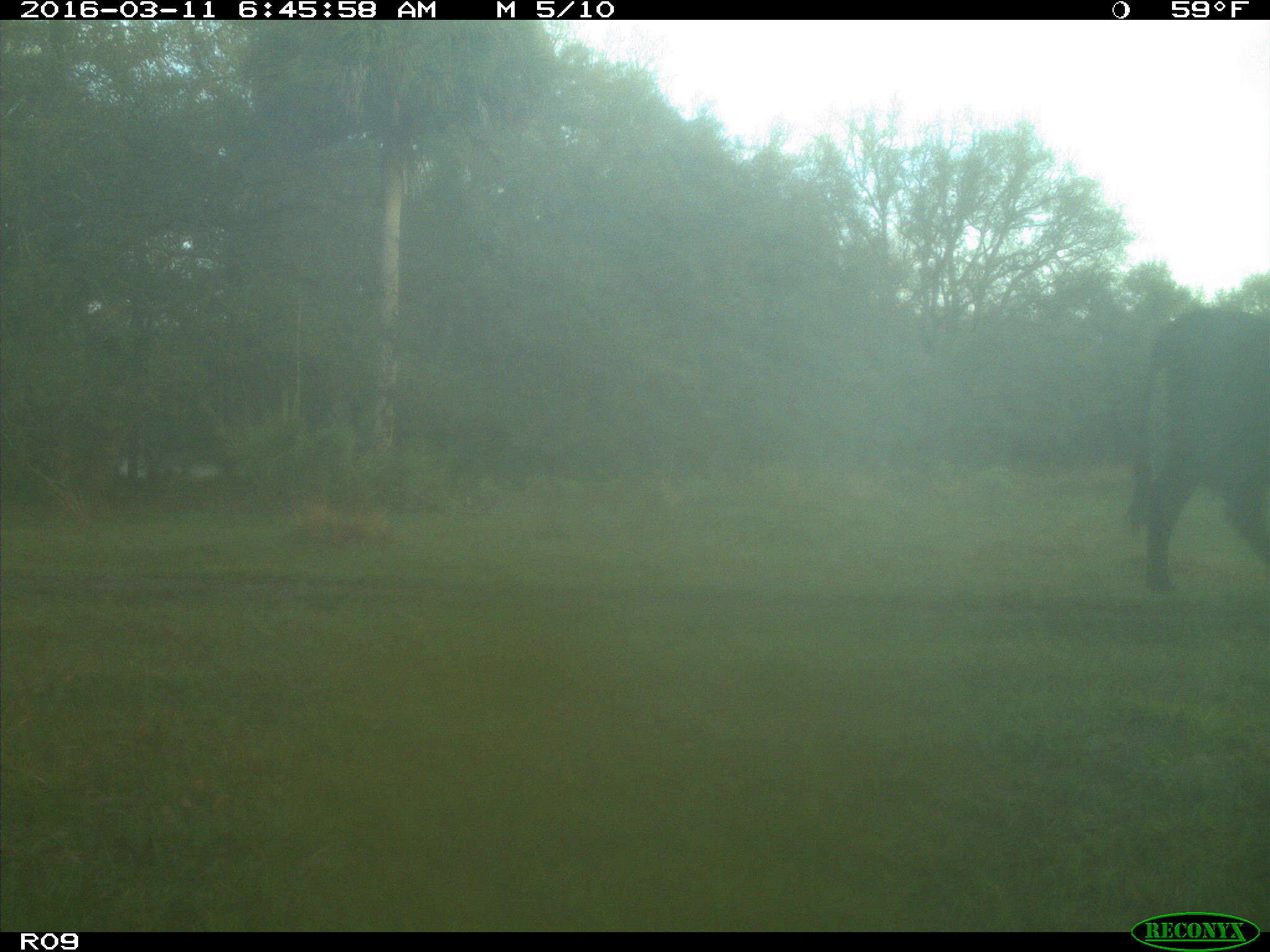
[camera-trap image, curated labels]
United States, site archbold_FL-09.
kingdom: Animalia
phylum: Chordata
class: Mammalia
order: Artiodactyla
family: Bovidae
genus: Bos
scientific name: Bos taurus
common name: domestic cow